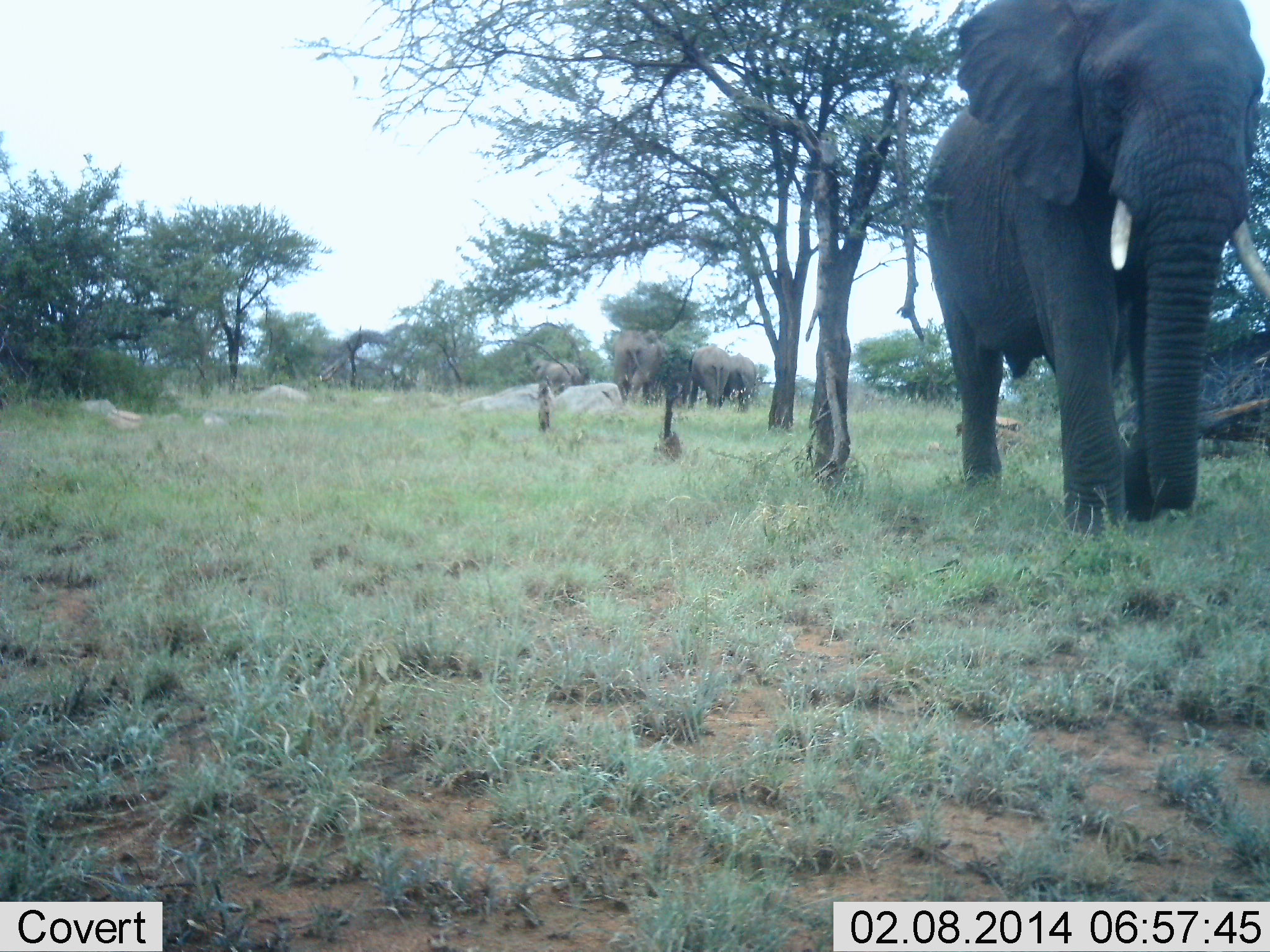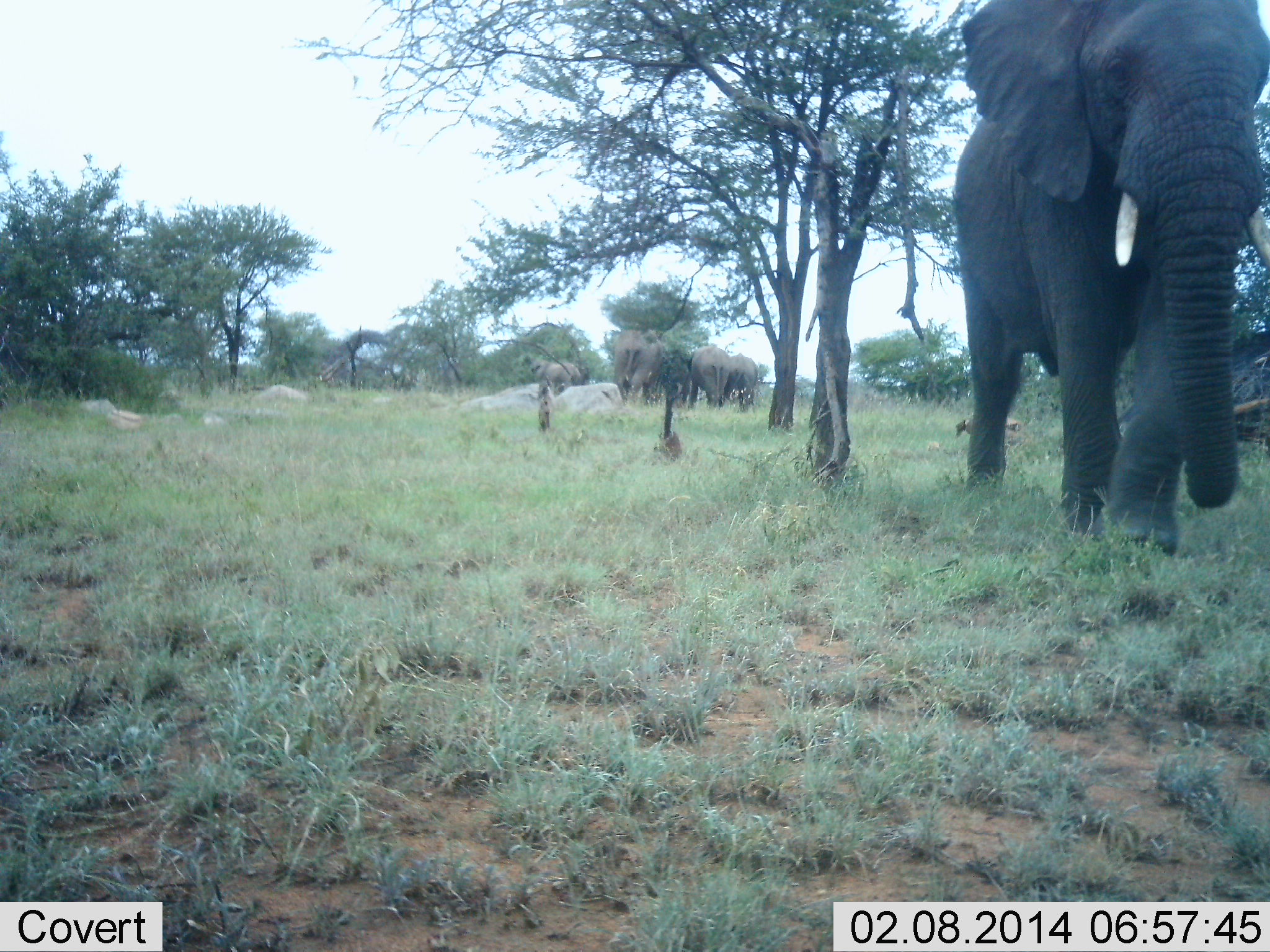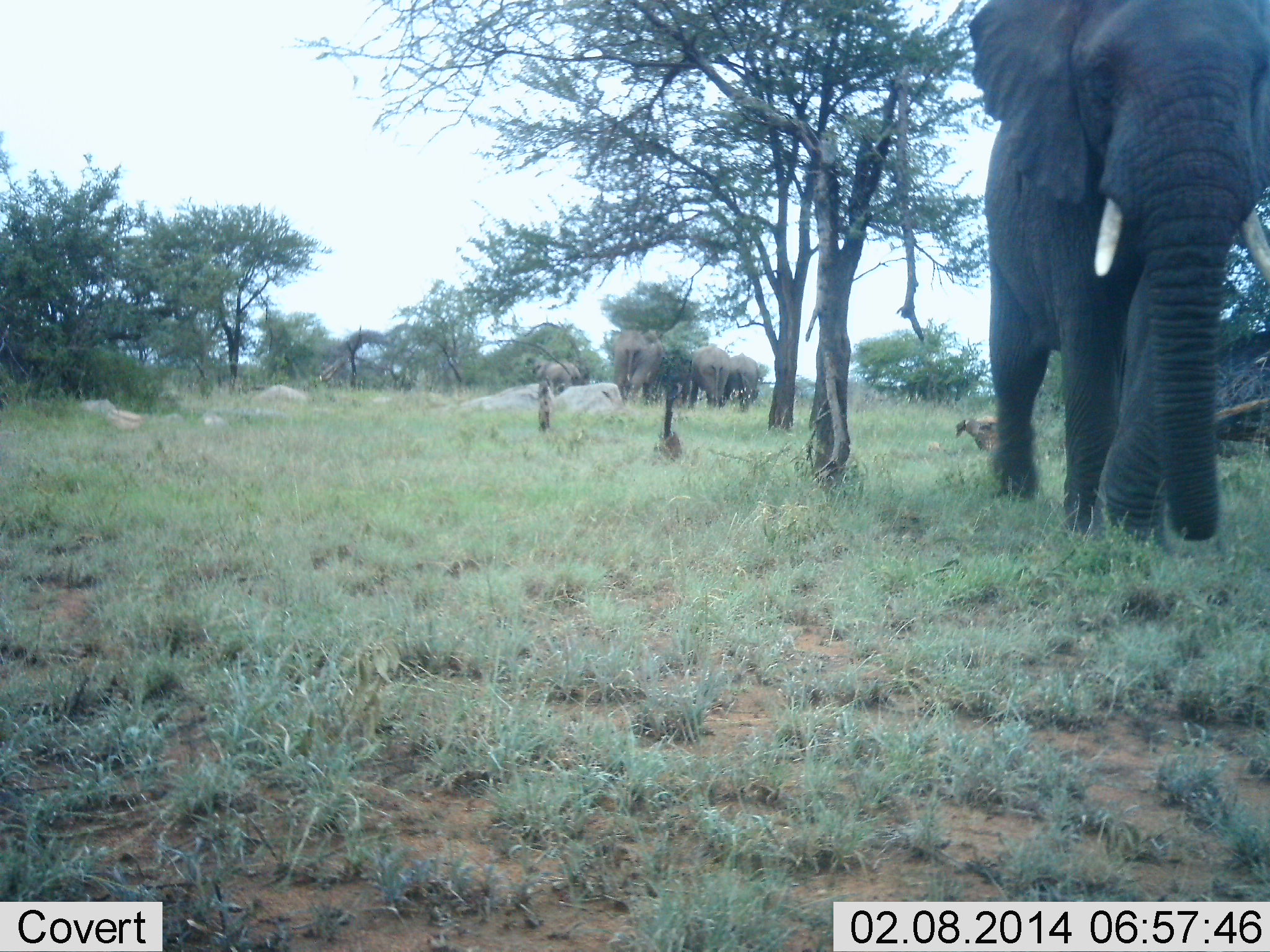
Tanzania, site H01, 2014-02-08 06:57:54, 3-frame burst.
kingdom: Animalia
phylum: Chordata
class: Mammalia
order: Proboscidea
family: Elephantidae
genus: Loxodonta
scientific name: Loxodonta africana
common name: african bush elephant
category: elephant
Elephant (african bush elephant) (Loxodonta africana), count 6. Behavior (volunteer vote fractions): standing 91%, resting 0%, moving 82%, interacting 9%. Young present (vote fraction): 0%. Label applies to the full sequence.